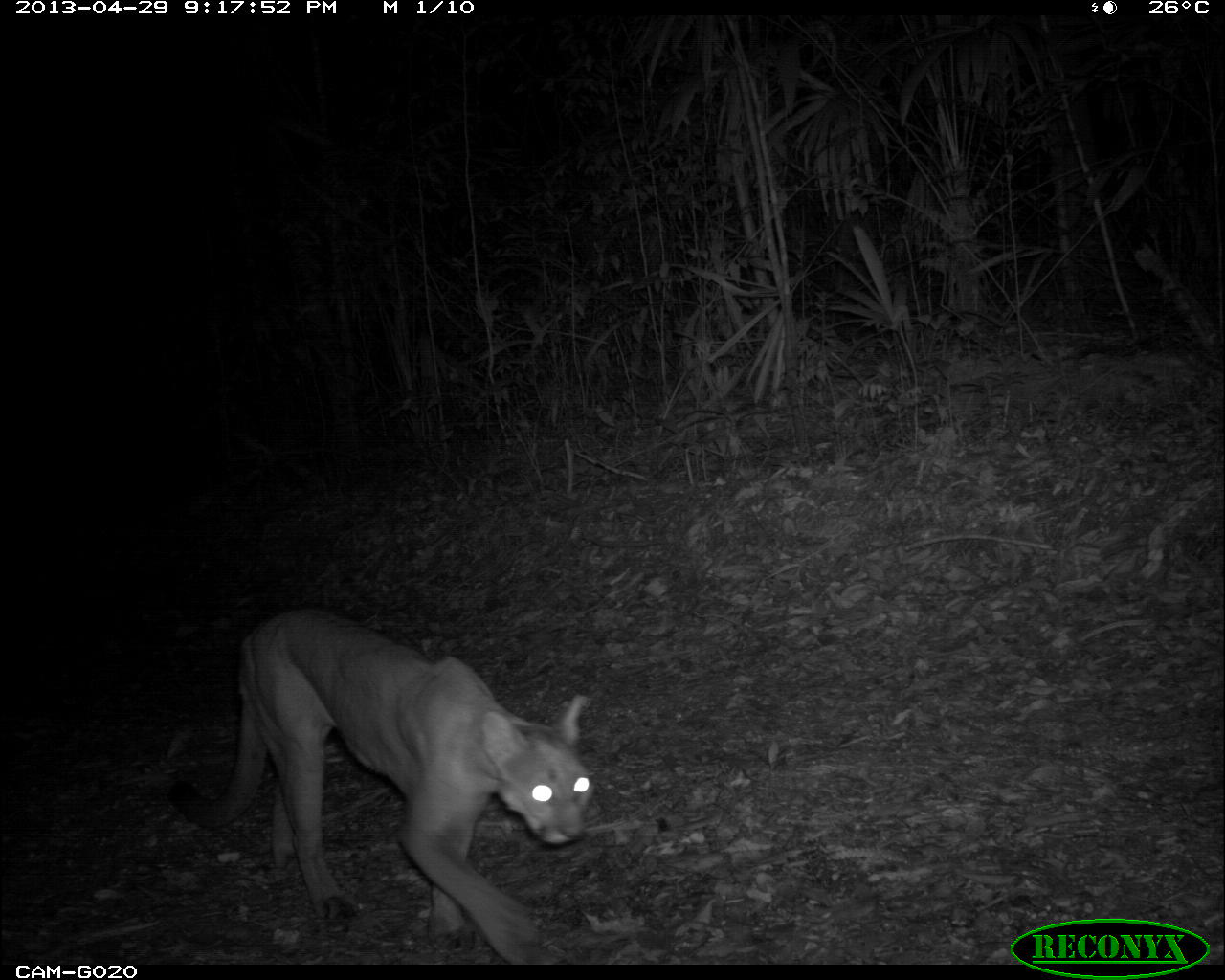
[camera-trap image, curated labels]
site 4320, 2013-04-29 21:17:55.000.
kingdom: Animalia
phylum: Chordata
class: Mammalia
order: Carnivora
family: Felidae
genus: Puma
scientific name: Puma concolor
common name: mountain lion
Puma concolor (mountain lion), count 1.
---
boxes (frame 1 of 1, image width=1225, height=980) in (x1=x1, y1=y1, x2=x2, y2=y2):
puma concolor: (x1=163, y1=606, x2=597, y2=964)